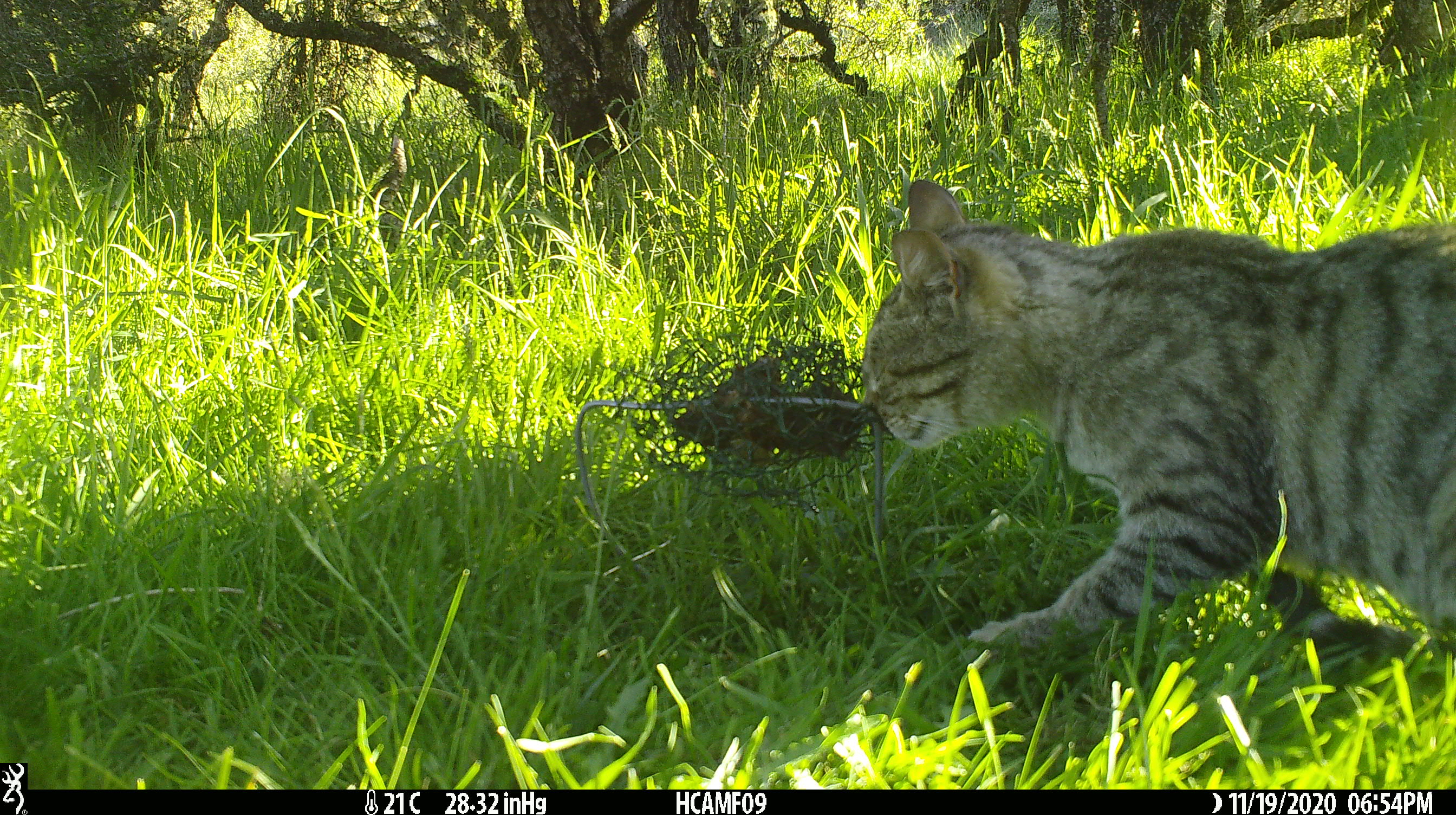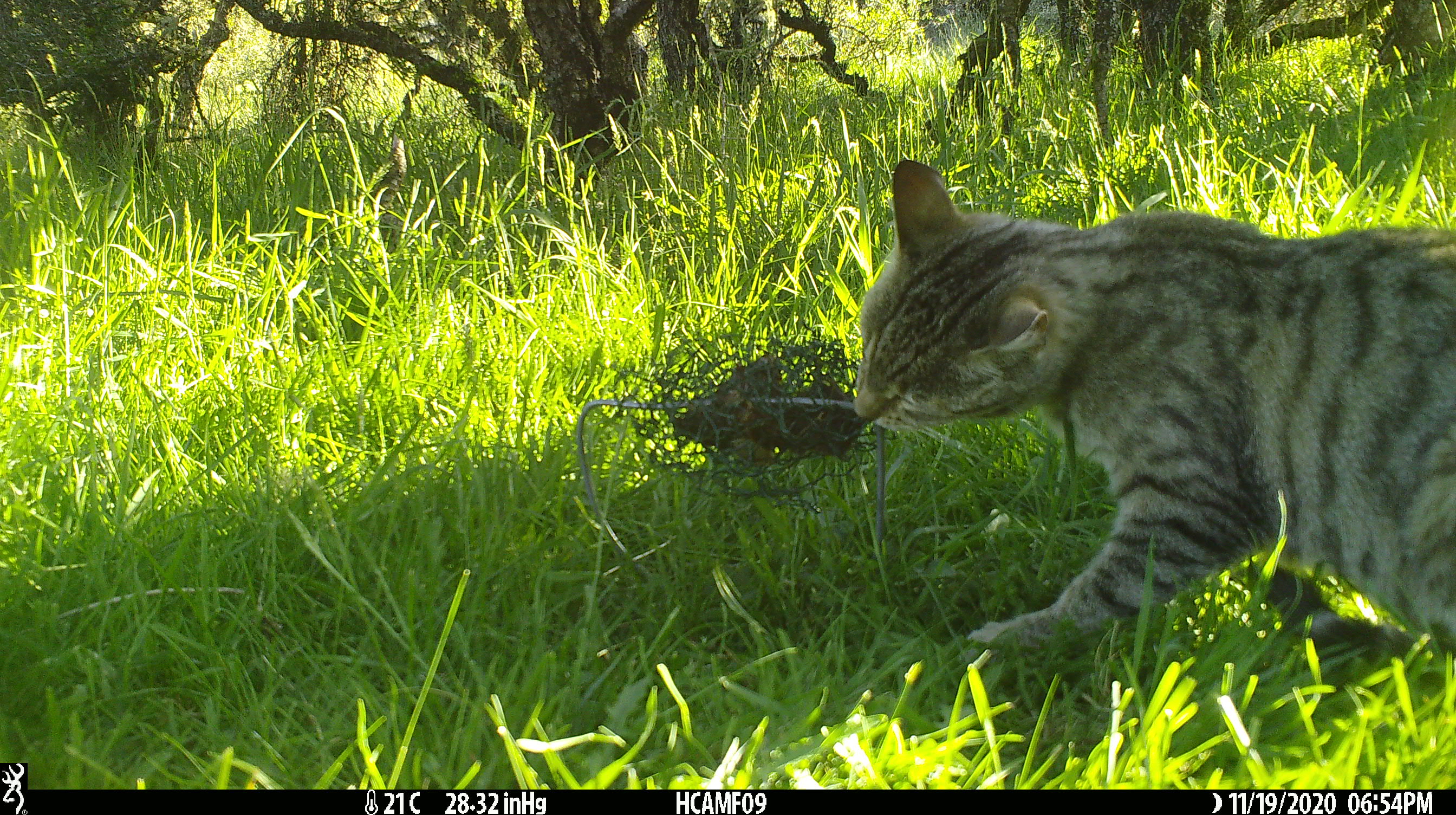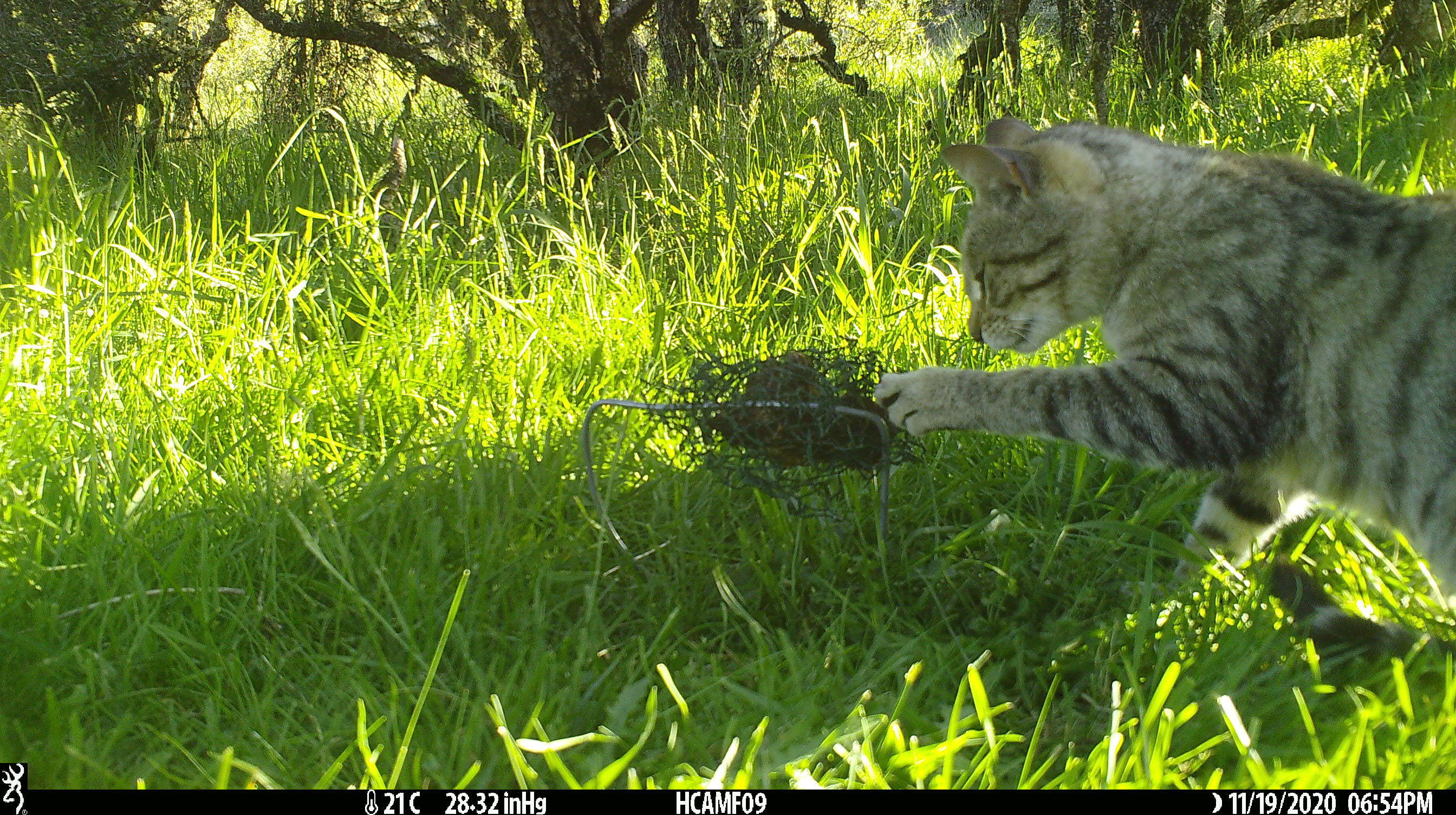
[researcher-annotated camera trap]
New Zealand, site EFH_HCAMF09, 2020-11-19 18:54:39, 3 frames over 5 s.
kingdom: Animalia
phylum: Chordata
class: Mammalia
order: Carnivora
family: Felidae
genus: Felis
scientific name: Felis catus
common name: domestic cat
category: cat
Cat (domestic cat) (Felis catus).